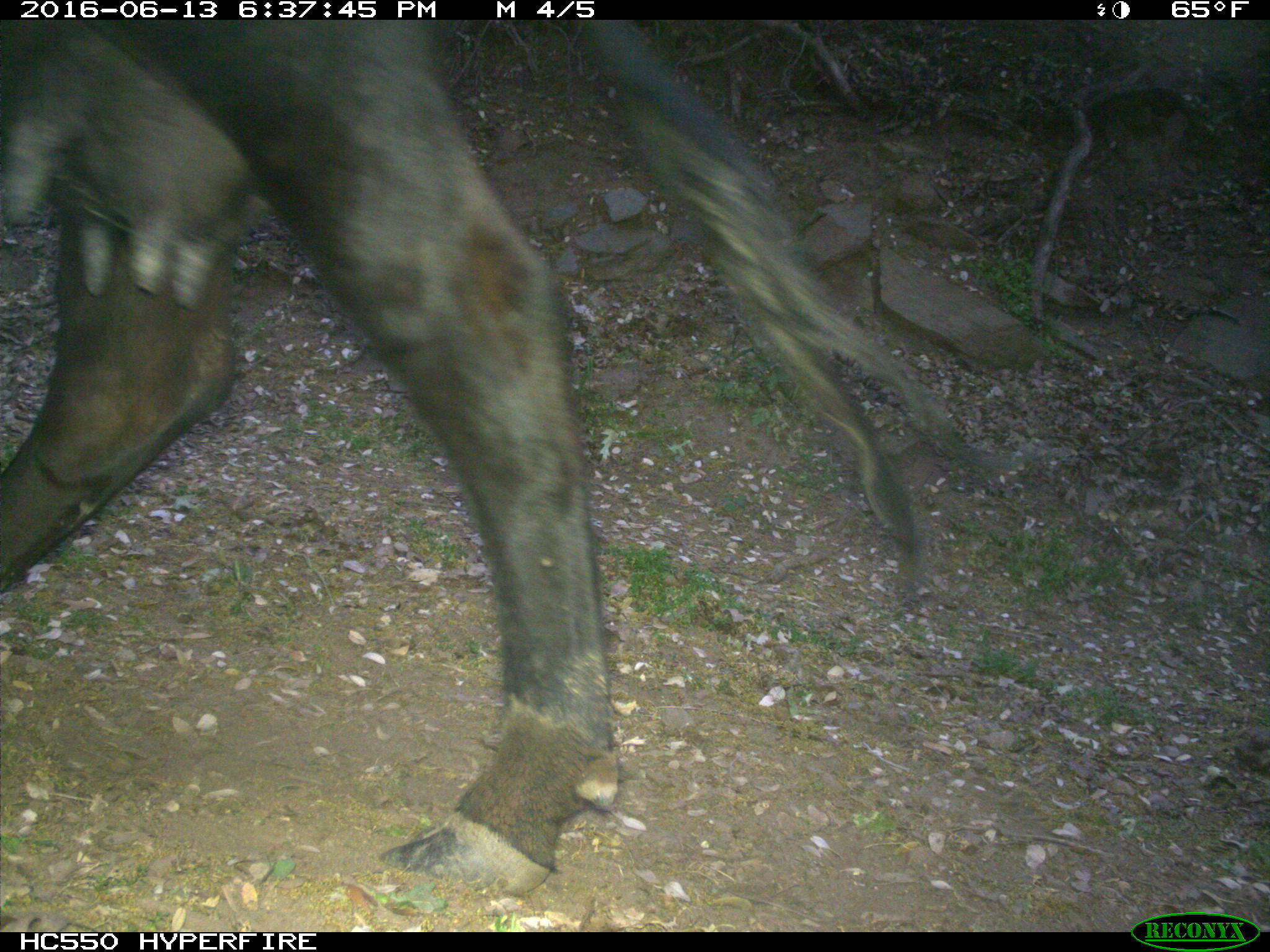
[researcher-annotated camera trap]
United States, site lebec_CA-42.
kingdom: Animalia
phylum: Chordata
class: Mammalia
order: Artiodactyla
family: Bovidae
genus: Bos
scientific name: Bos taurus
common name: domestic cow